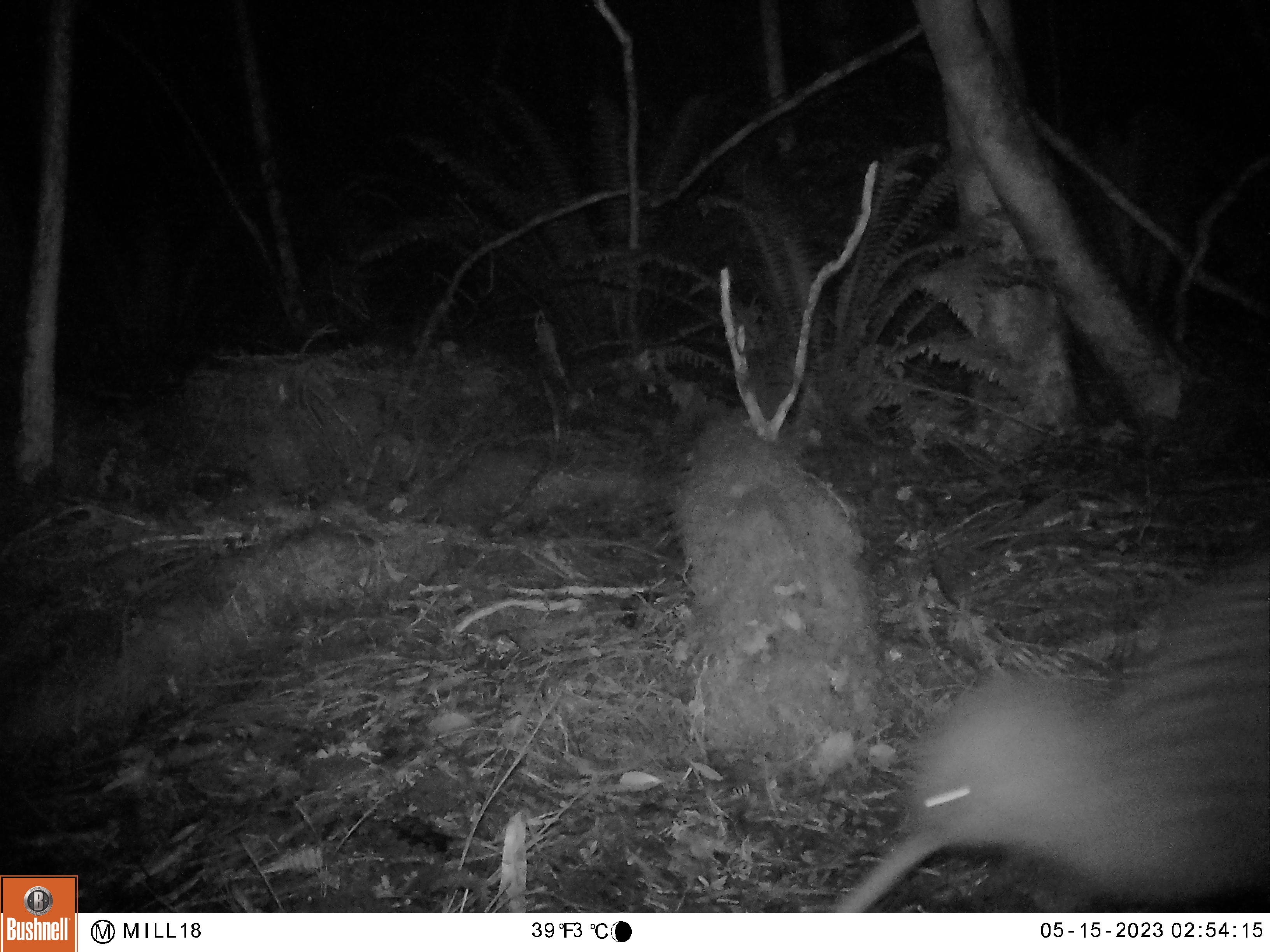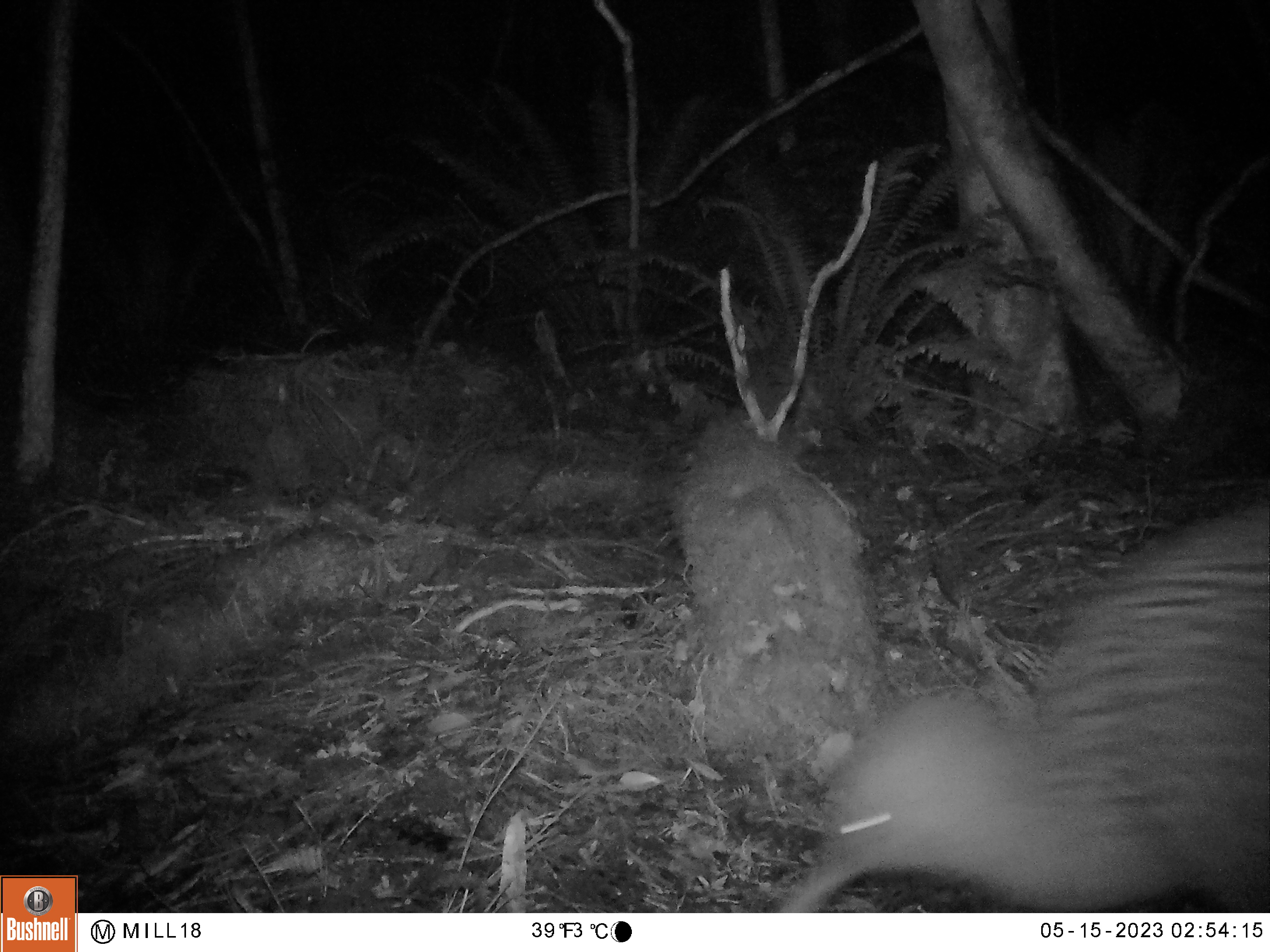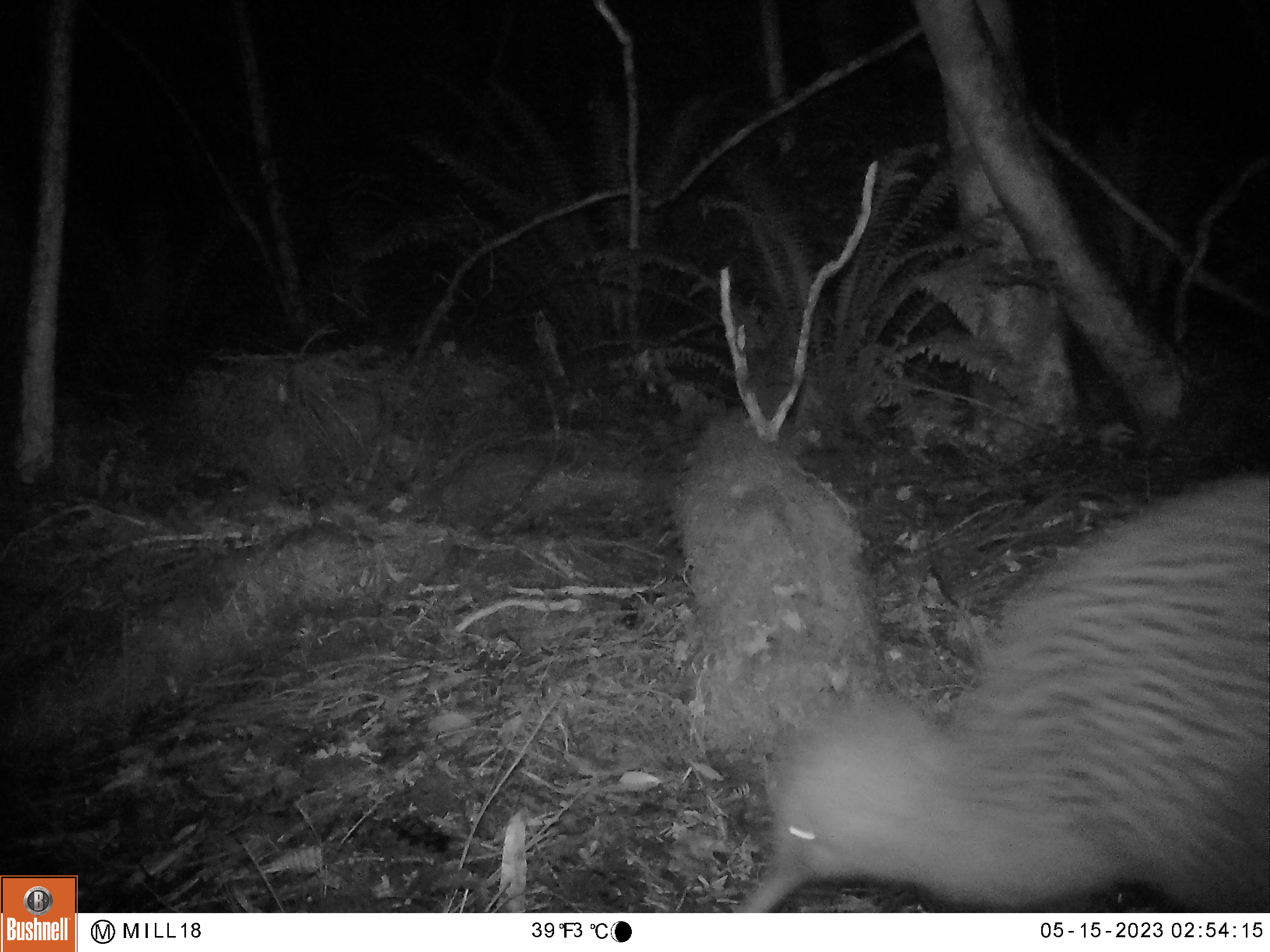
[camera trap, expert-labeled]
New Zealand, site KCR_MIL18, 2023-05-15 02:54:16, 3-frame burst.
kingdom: Animalia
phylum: Chordata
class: Aves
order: Apterygiformes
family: Apterygidae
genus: Apteryx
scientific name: Apteryx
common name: kiwi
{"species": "kiwi (Apteryx)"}